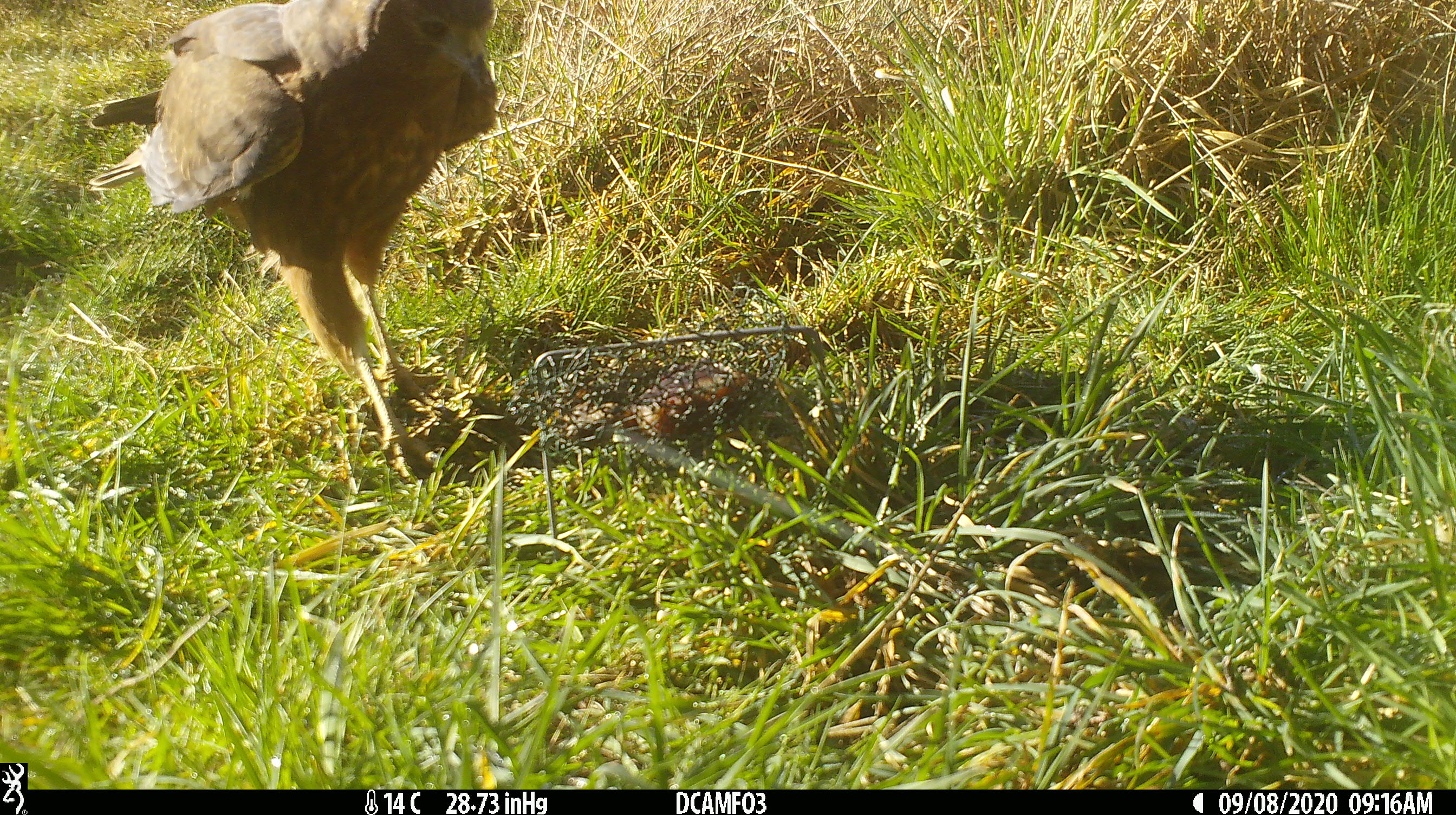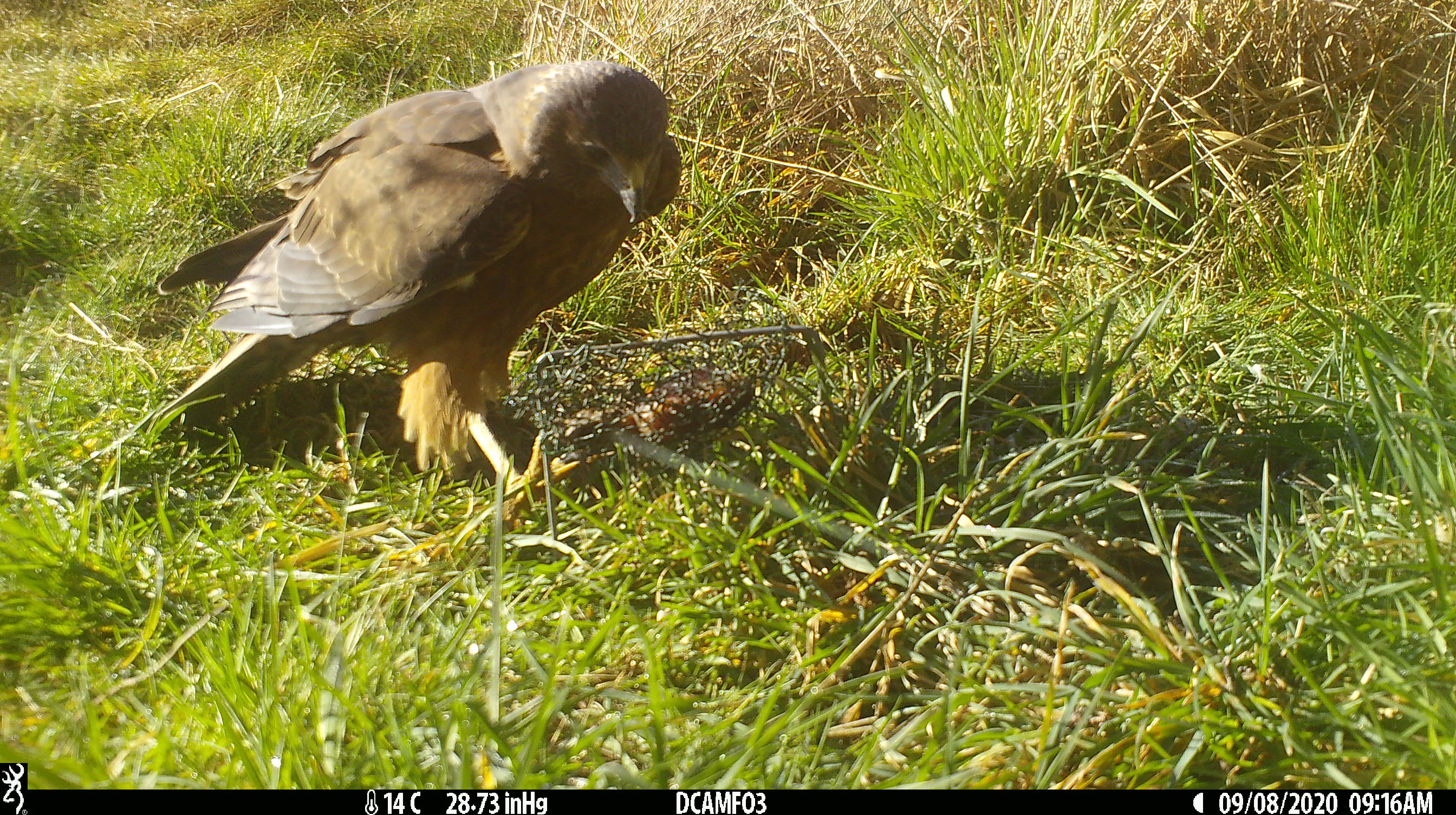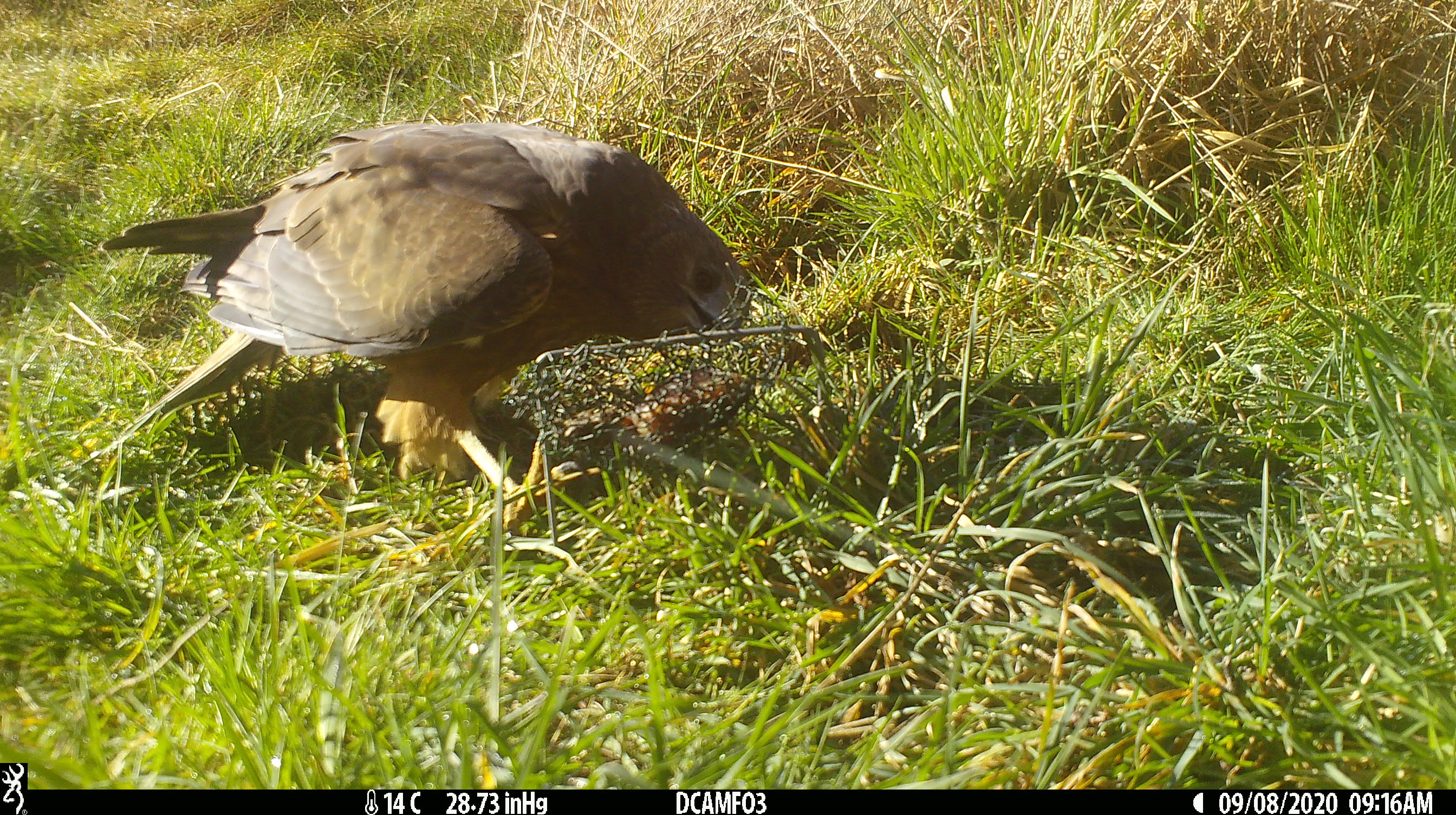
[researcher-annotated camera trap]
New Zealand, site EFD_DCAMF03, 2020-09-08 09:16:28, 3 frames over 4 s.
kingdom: Animalia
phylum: Chordata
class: Aves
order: Accipitriformes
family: Accipitridae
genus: Circus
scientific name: Circus approximans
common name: swamp harrier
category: harrier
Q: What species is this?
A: Harrier (swamp harrier) (Circus approximans).